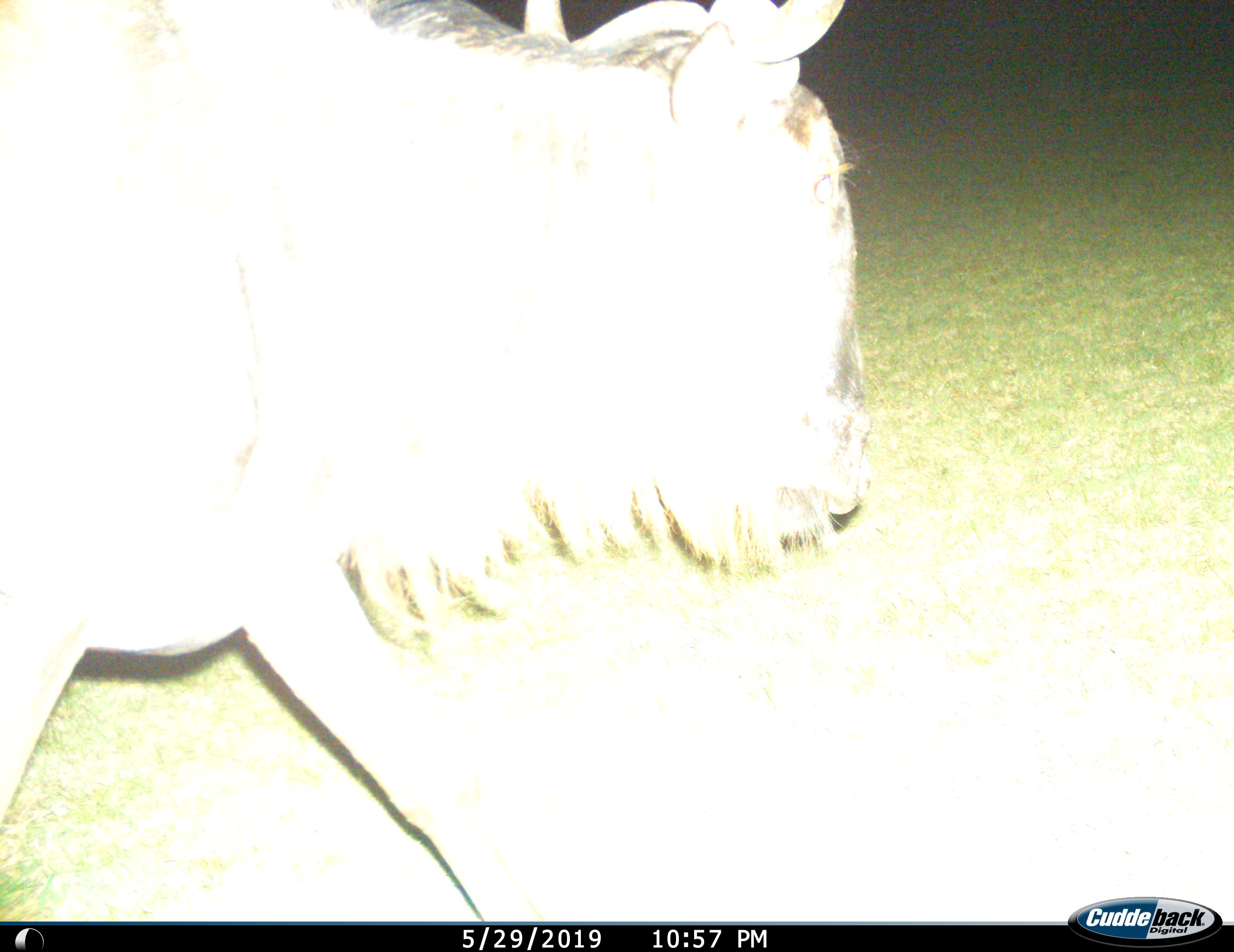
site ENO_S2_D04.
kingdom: Animalia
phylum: Chordata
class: Mammalia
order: Artiodactyla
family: Bovidae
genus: Connochaetes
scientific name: Connochaetes taurinus taurinus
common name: blue wildebeest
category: wildebeestblue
Wildebeestblue (blue wildebeest) (Connochaetes taurinus taurinus), count 1. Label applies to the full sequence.